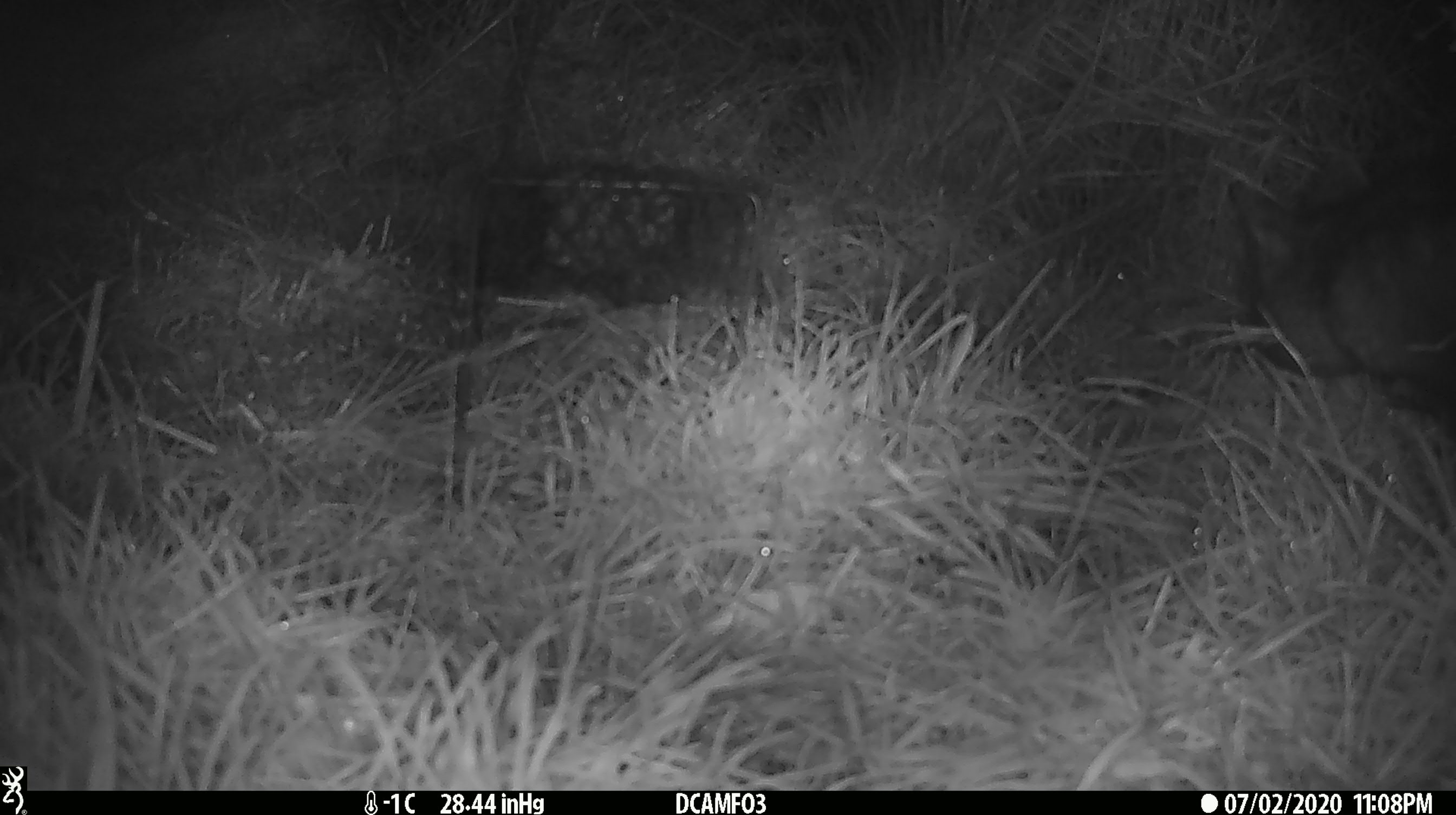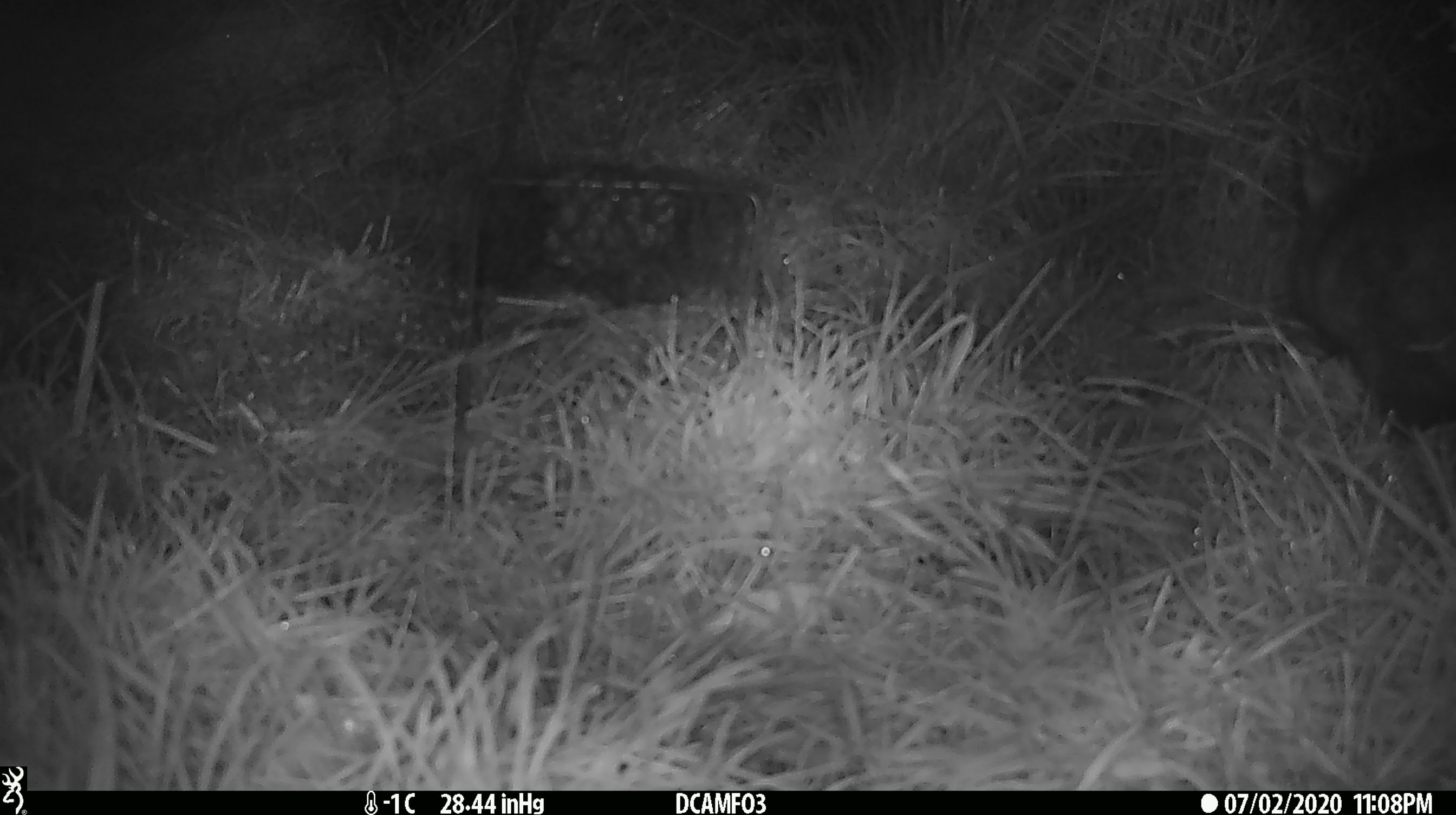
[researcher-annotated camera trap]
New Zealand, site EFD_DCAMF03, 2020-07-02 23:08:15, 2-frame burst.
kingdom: Animalia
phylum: Chordata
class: Mammalia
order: Diprotodontia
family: Phalangeridae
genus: Trichosurus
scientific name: Trichosurus vulpecula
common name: common brushtail possum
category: possum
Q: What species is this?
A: Possum (common brushtail possum) (Trichosurus vulpecula).